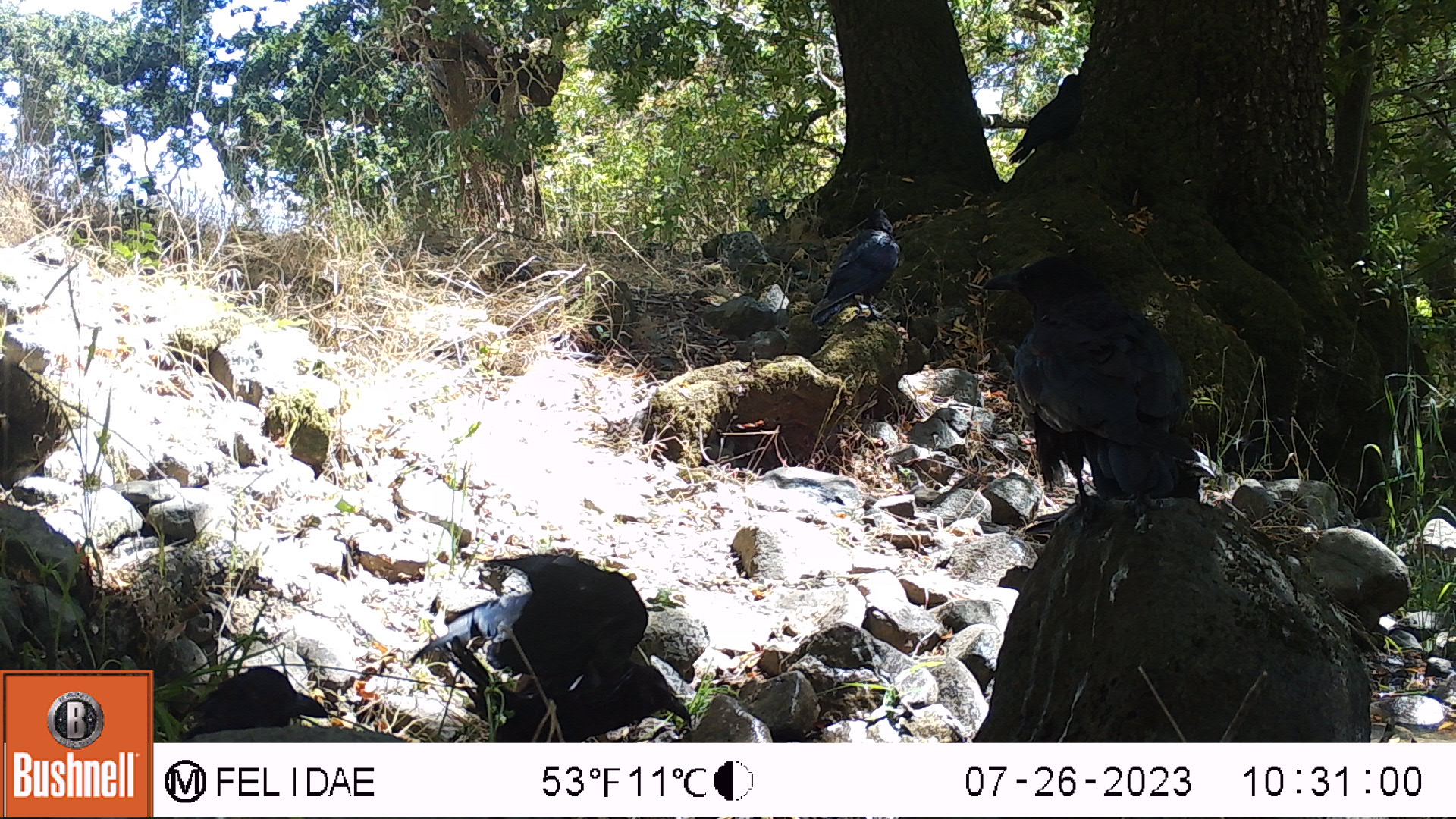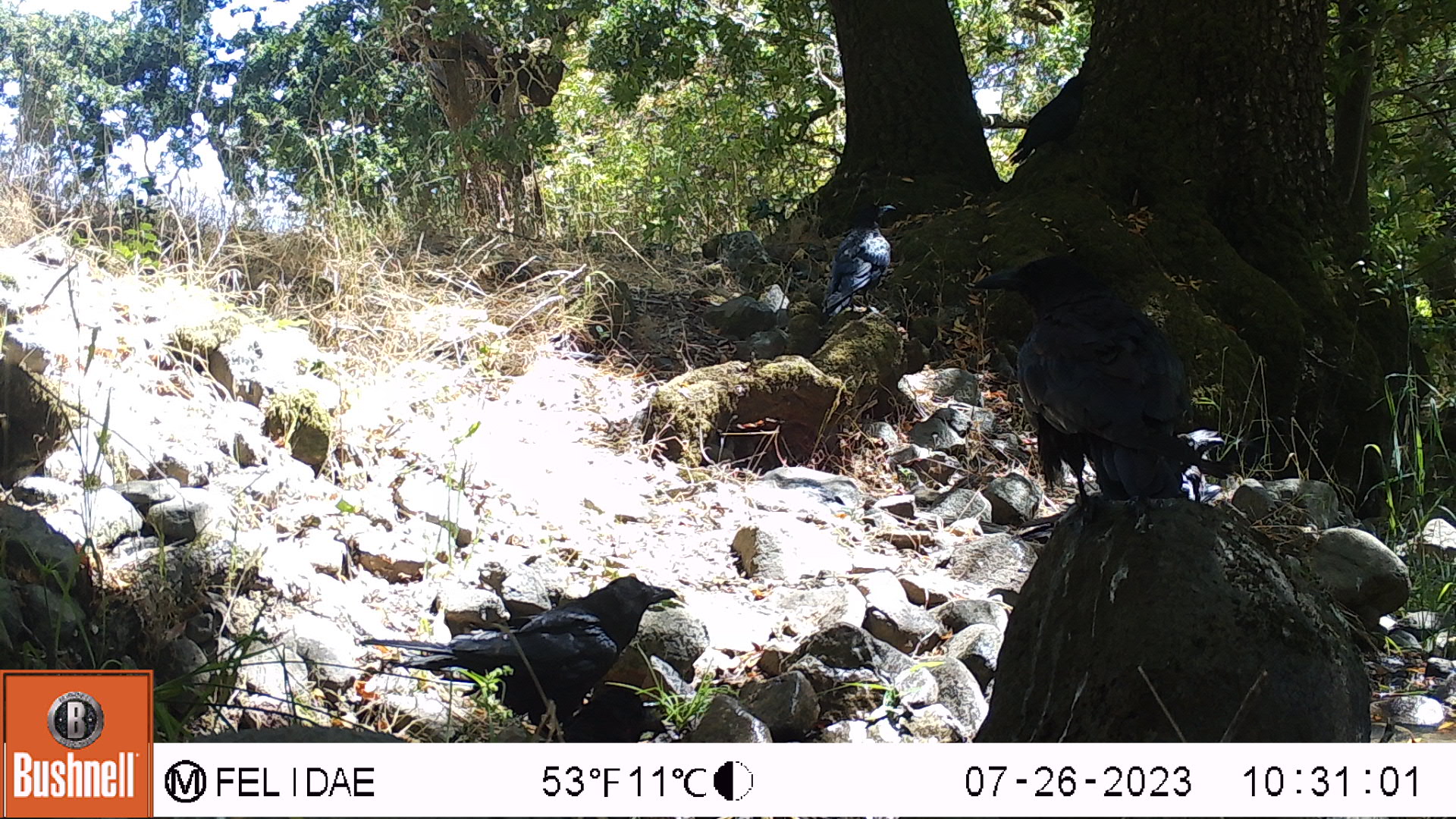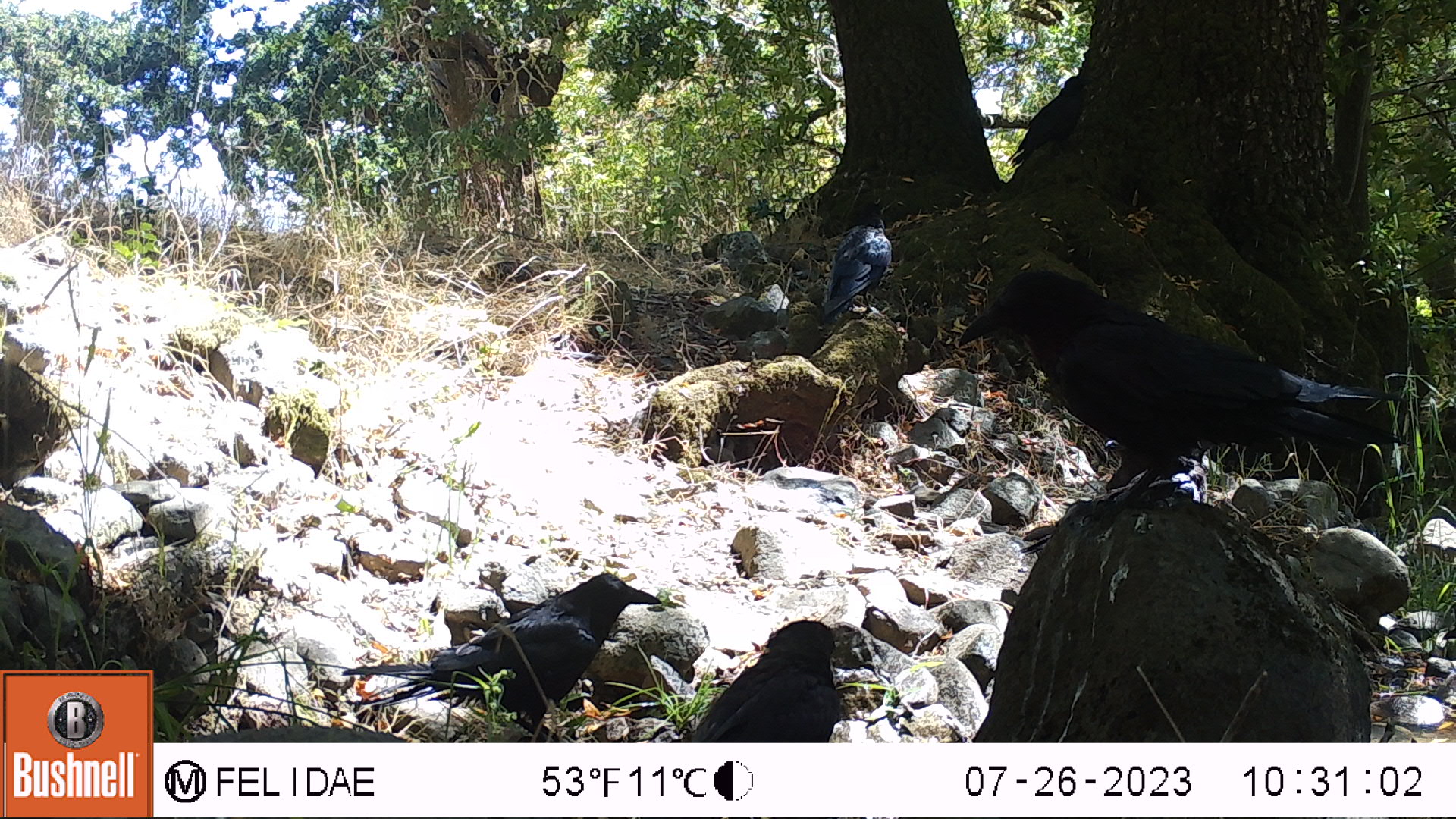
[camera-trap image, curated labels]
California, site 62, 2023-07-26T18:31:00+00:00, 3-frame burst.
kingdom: Animalia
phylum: Chordata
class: Aves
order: Passeriformes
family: Corvidae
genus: Corvus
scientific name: Corvus brachyrhynchos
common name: american crow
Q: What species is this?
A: American crow (Corvus brachyrhynchos).